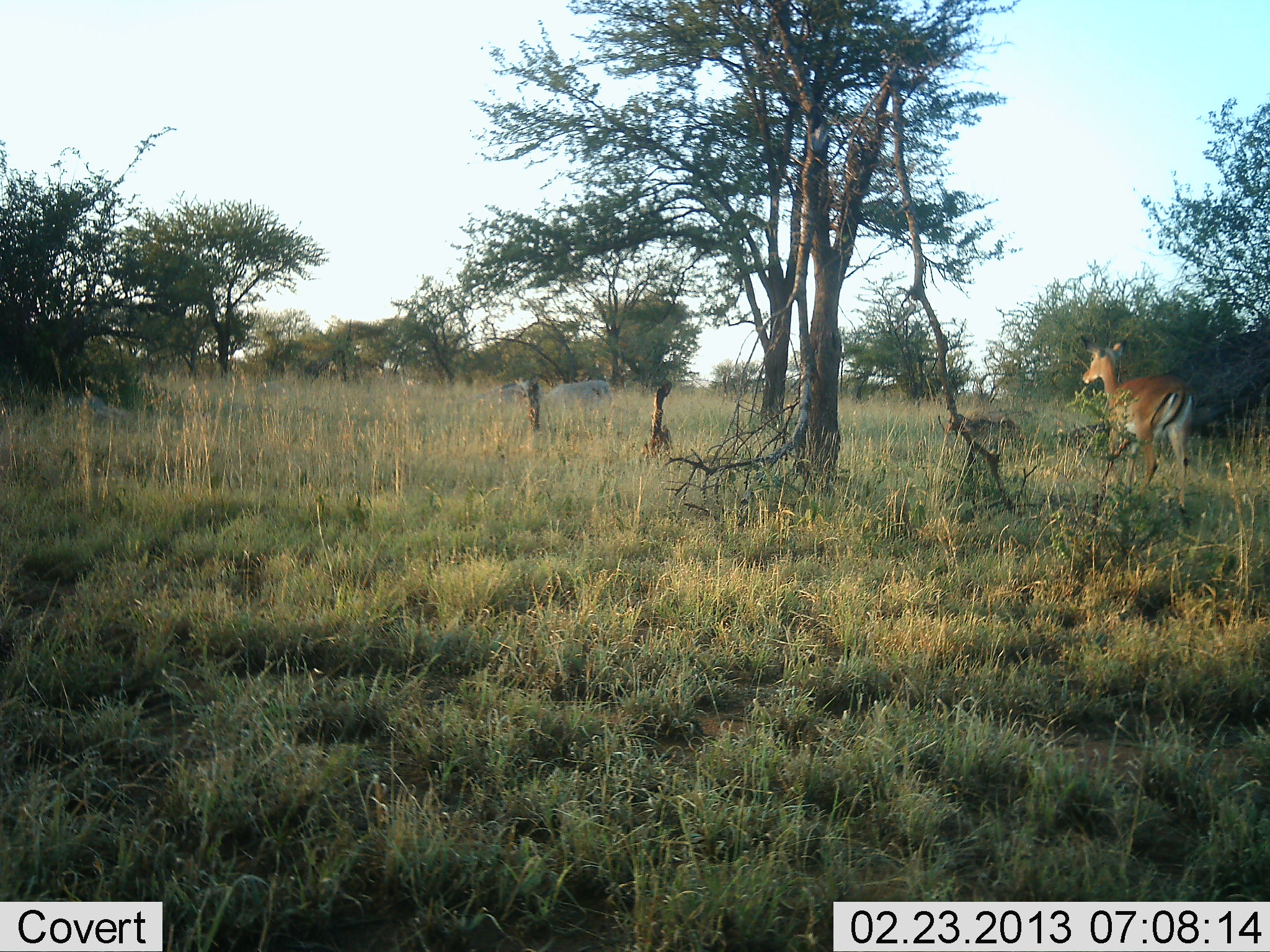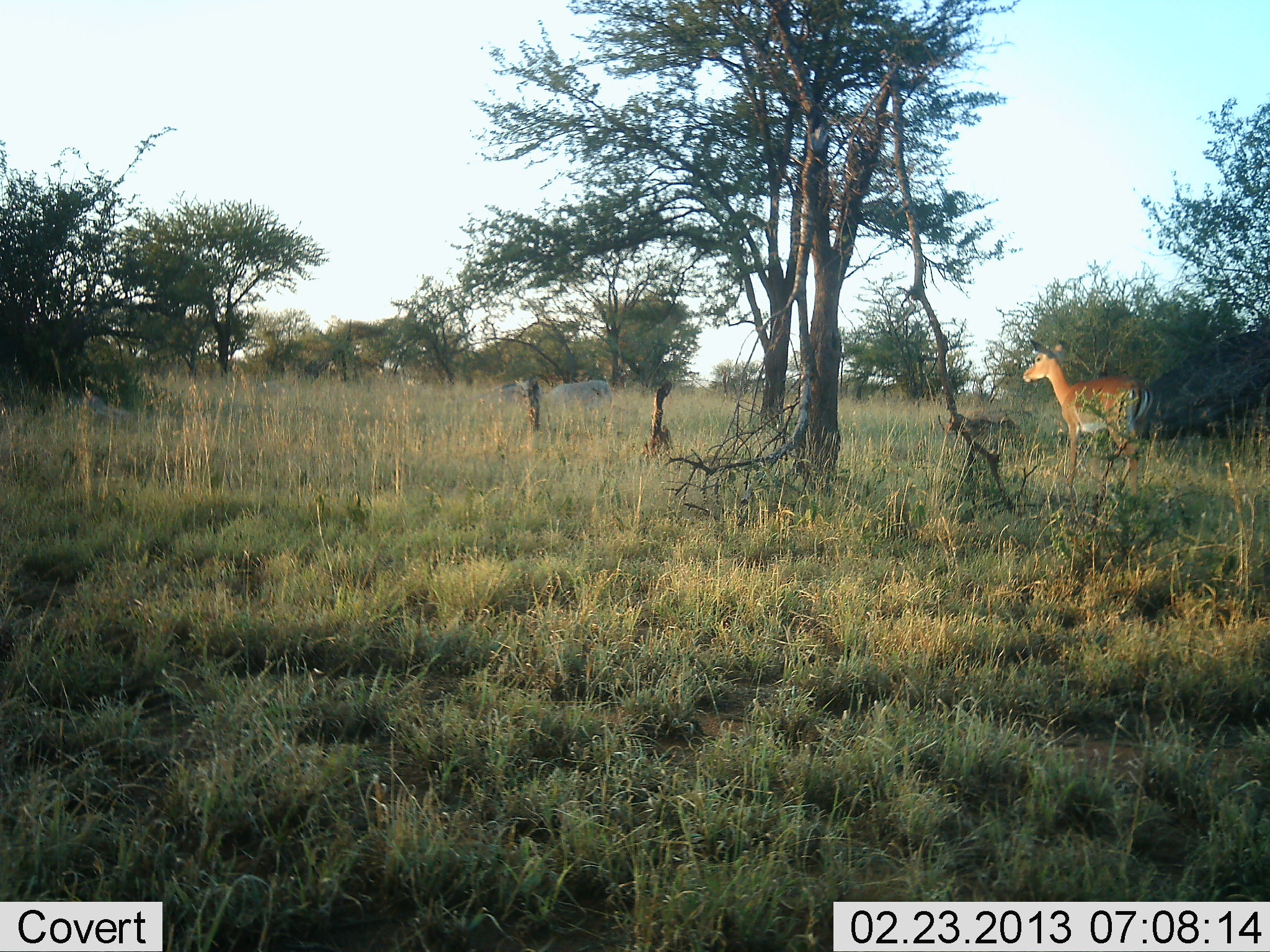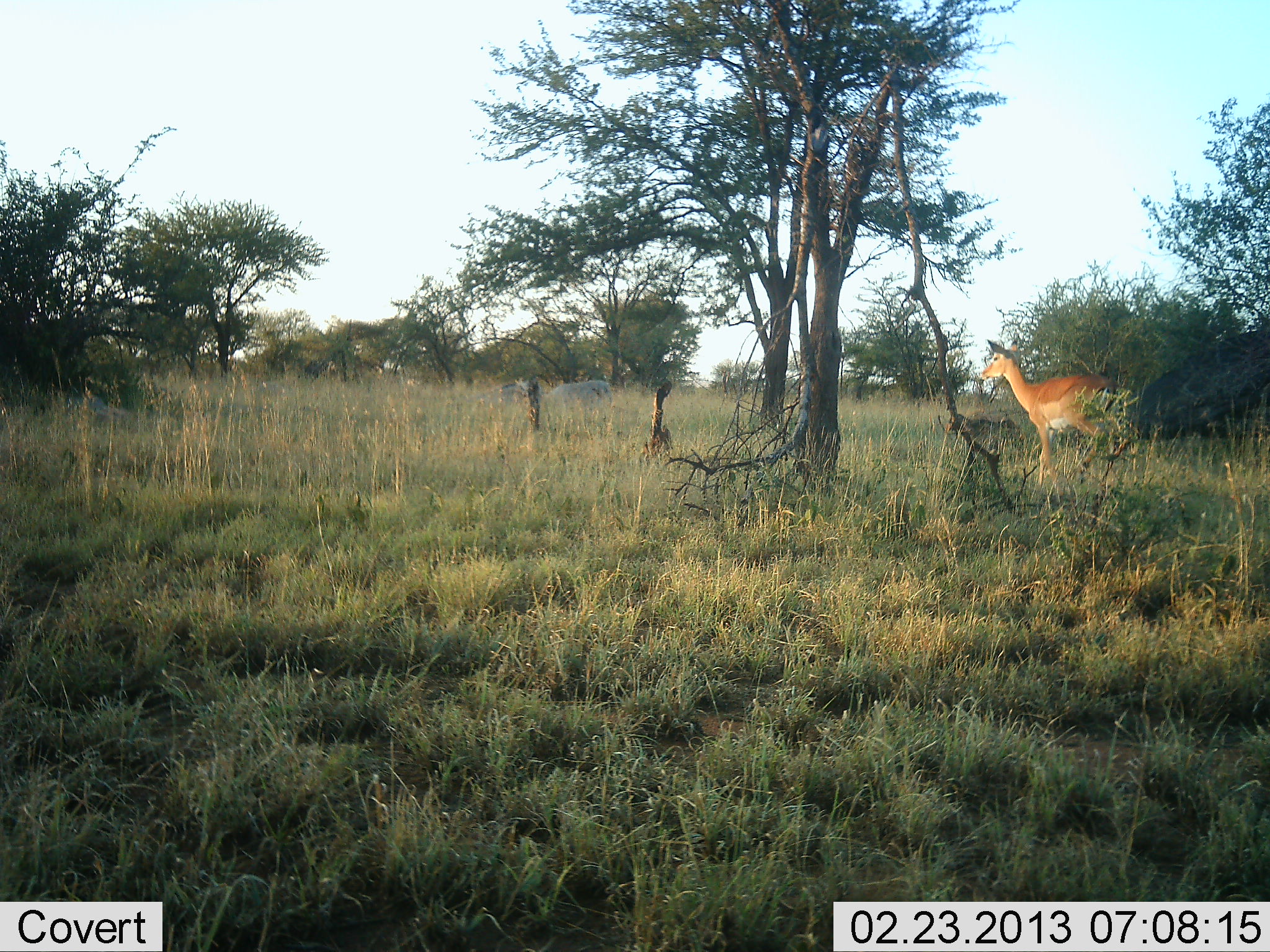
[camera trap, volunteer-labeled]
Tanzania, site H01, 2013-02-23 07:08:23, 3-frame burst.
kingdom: Animalia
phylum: Chordata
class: Mammalia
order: Artiodactyla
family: Bovidae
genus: Aepyceros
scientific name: Aepyceros melampus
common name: impala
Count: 1.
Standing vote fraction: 0%.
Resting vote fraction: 0%.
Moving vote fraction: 100%.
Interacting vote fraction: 0%.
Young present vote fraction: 0%.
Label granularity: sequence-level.